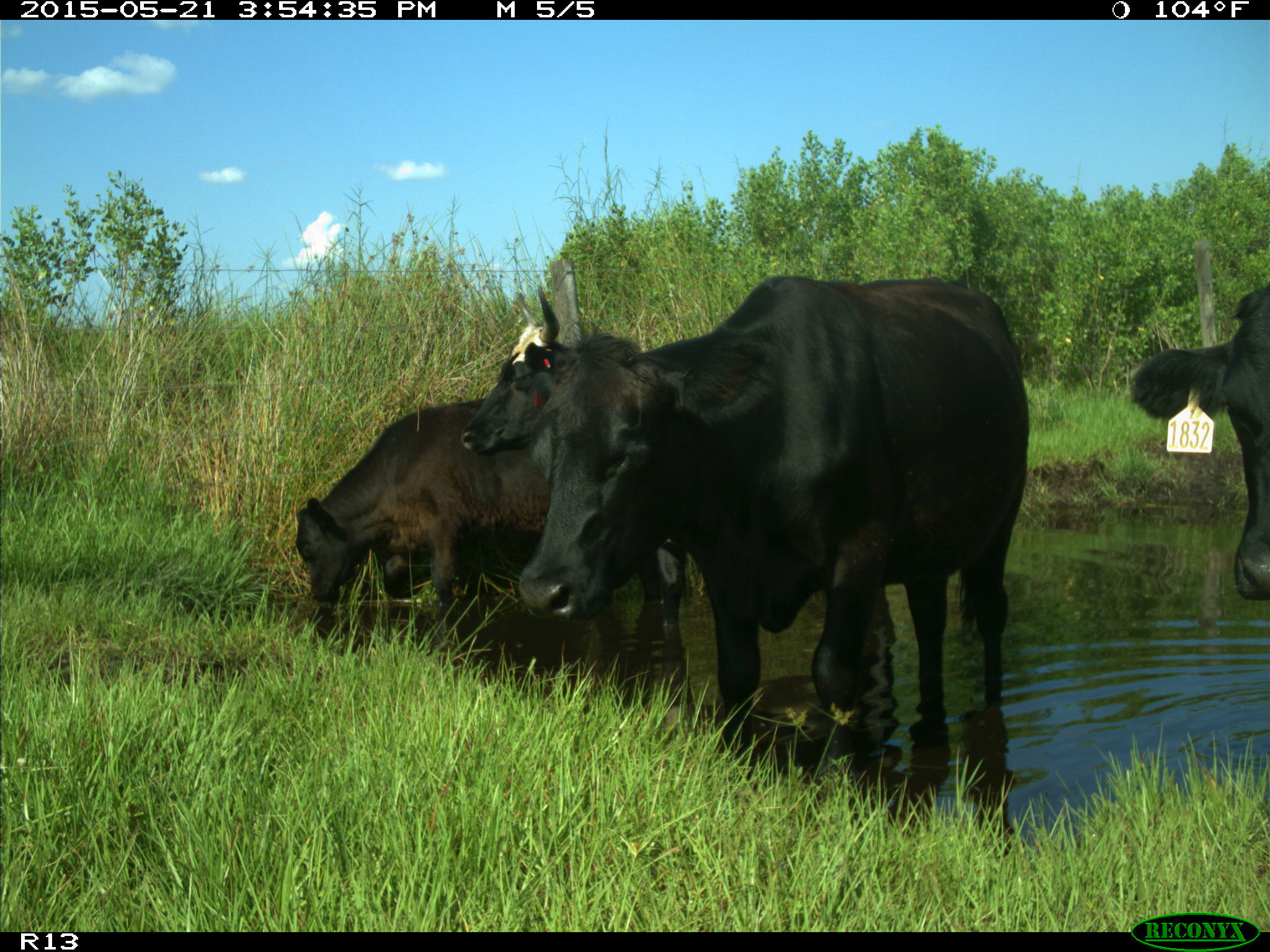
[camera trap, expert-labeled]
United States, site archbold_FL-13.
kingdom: Animalia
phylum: Chordata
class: Mammalia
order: Artiodactyla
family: Bovidae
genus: Bos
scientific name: Bos taurus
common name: domestic cow